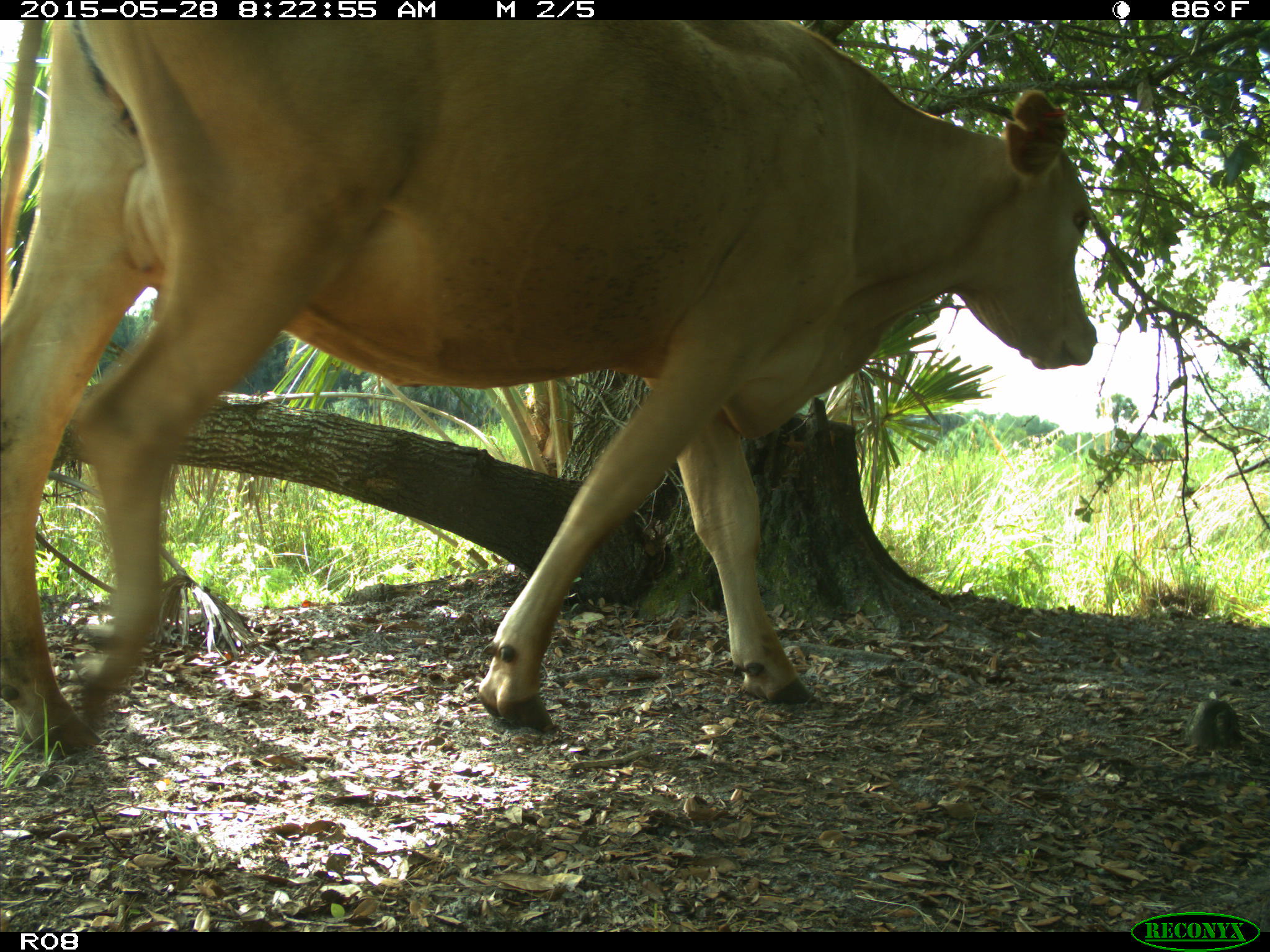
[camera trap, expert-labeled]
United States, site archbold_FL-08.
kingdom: Animalia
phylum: Chordata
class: Mammalia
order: Artiodactyla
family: Bovidae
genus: Bos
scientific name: Bos taurus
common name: domestic cow